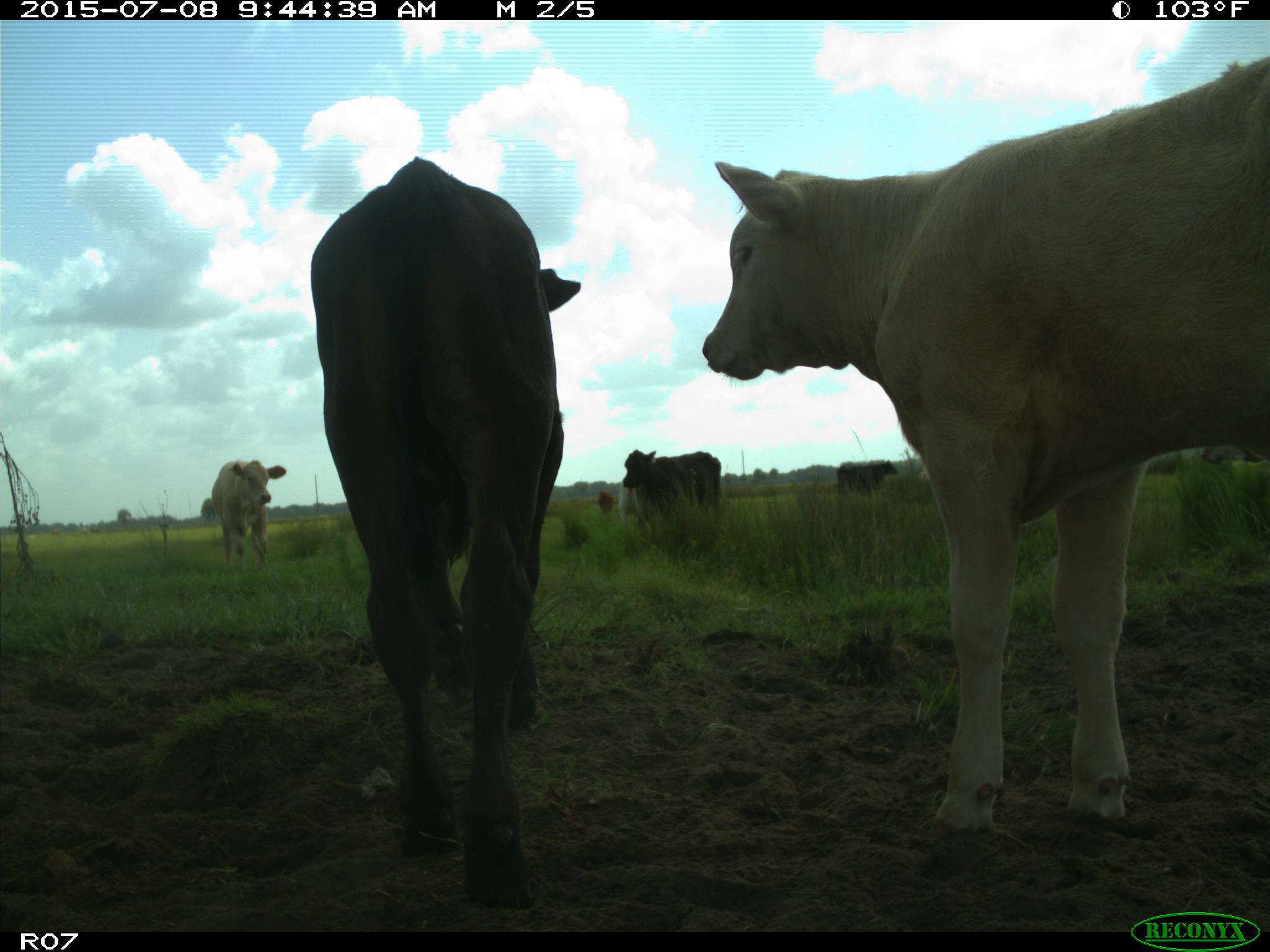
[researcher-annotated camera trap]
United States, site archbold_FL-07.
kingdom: Animalia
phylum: Chordata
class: Mammalia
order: Artiodactyla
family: Bovidae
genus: Bos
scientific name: Bos taurus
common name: domestic cow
Bos taurus (domestic cow).